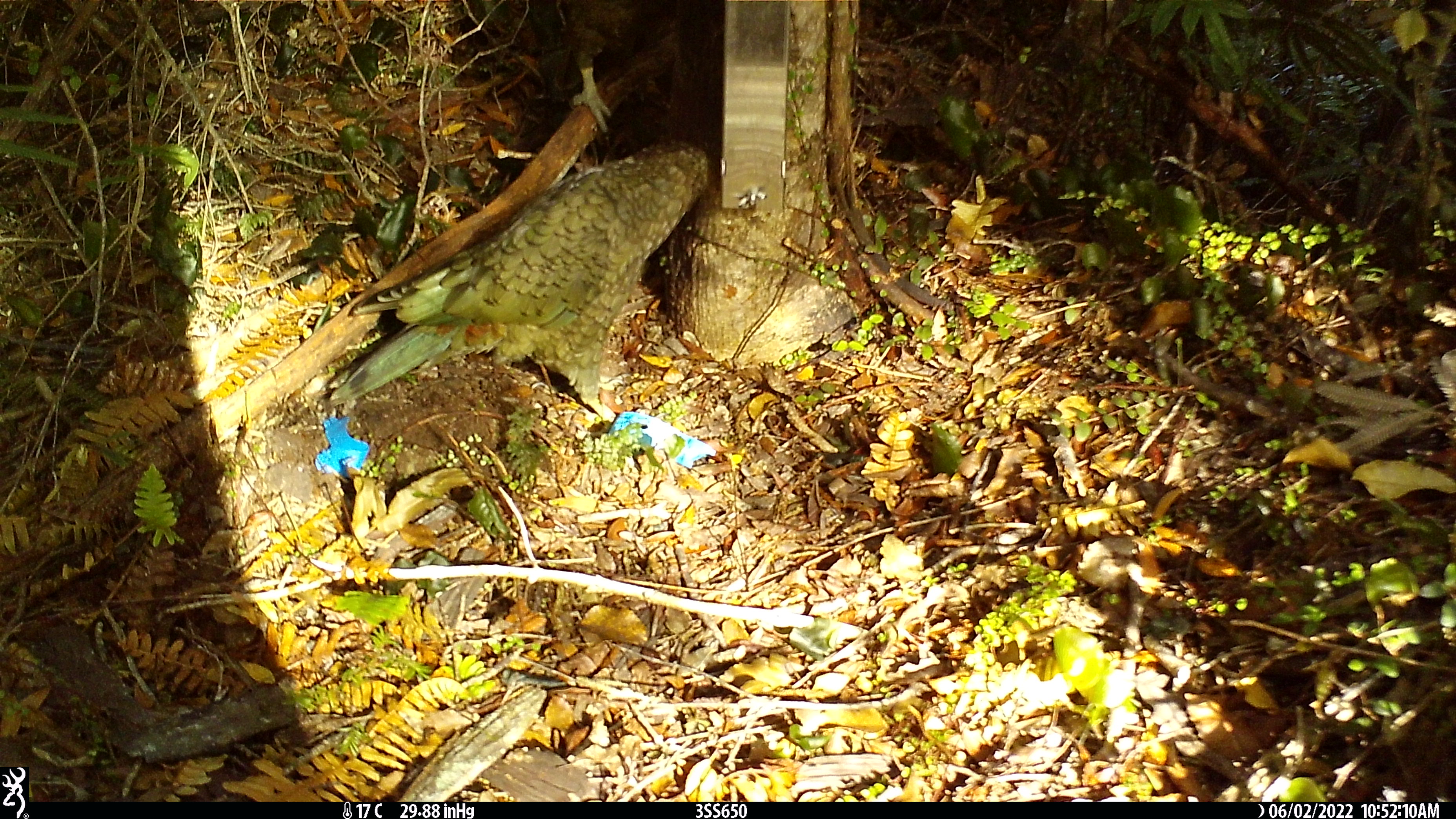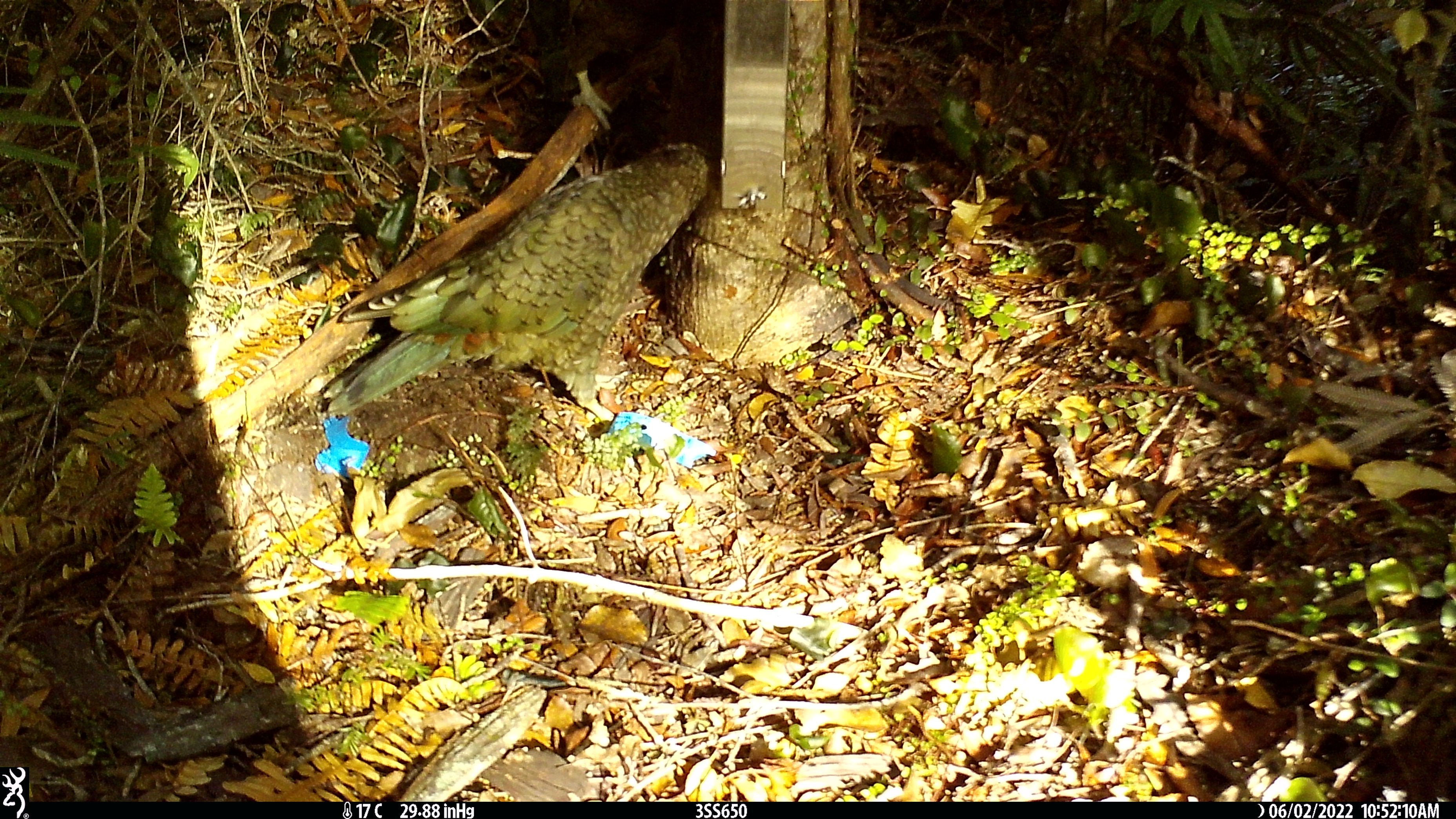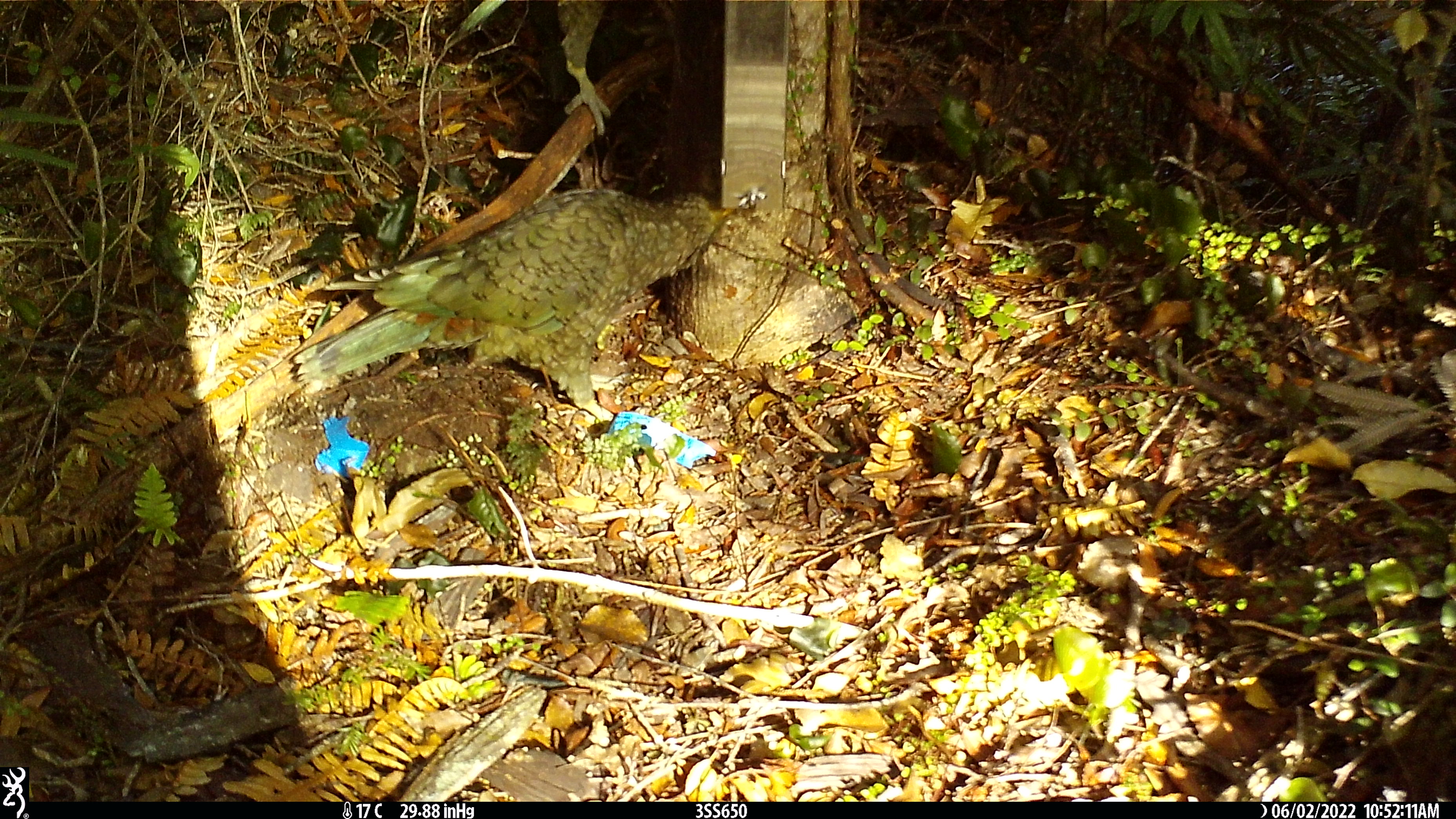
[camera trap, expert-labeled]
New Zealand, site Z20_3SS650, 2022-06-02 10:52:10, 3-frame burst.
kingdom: Animalia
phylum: Chordata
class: Aves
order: Psittaciformes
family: Strigopidae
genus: Nestor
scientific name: Nestor notabilis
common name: kea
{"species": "kea (Nestor notabilis)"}